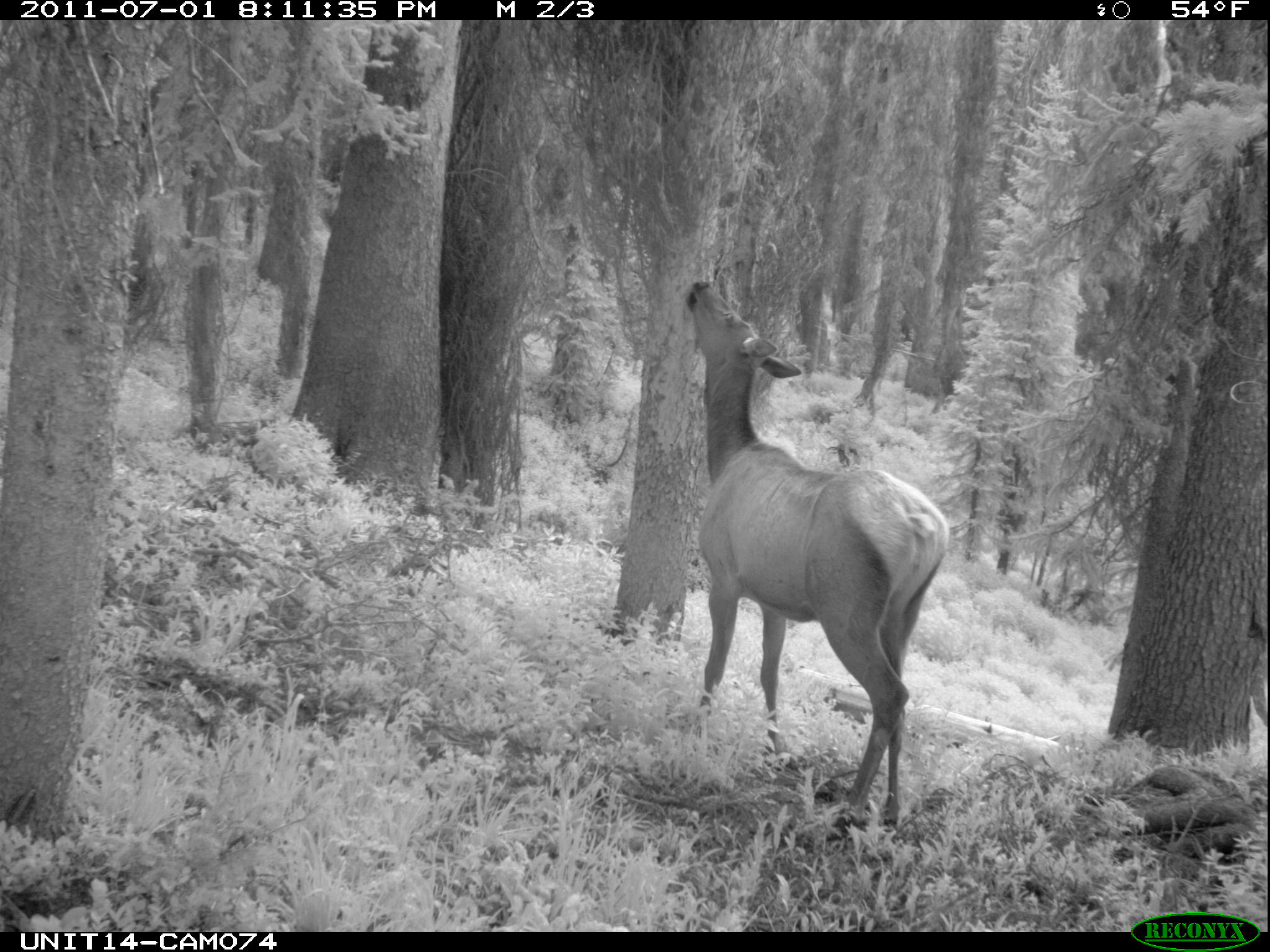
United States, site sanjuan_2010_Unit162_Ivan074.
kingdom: Animalia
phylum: Chordata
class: Mammalia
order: Artiodactyla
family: Cervidae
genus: Cervus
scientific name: Cervus elaphus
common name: red deer